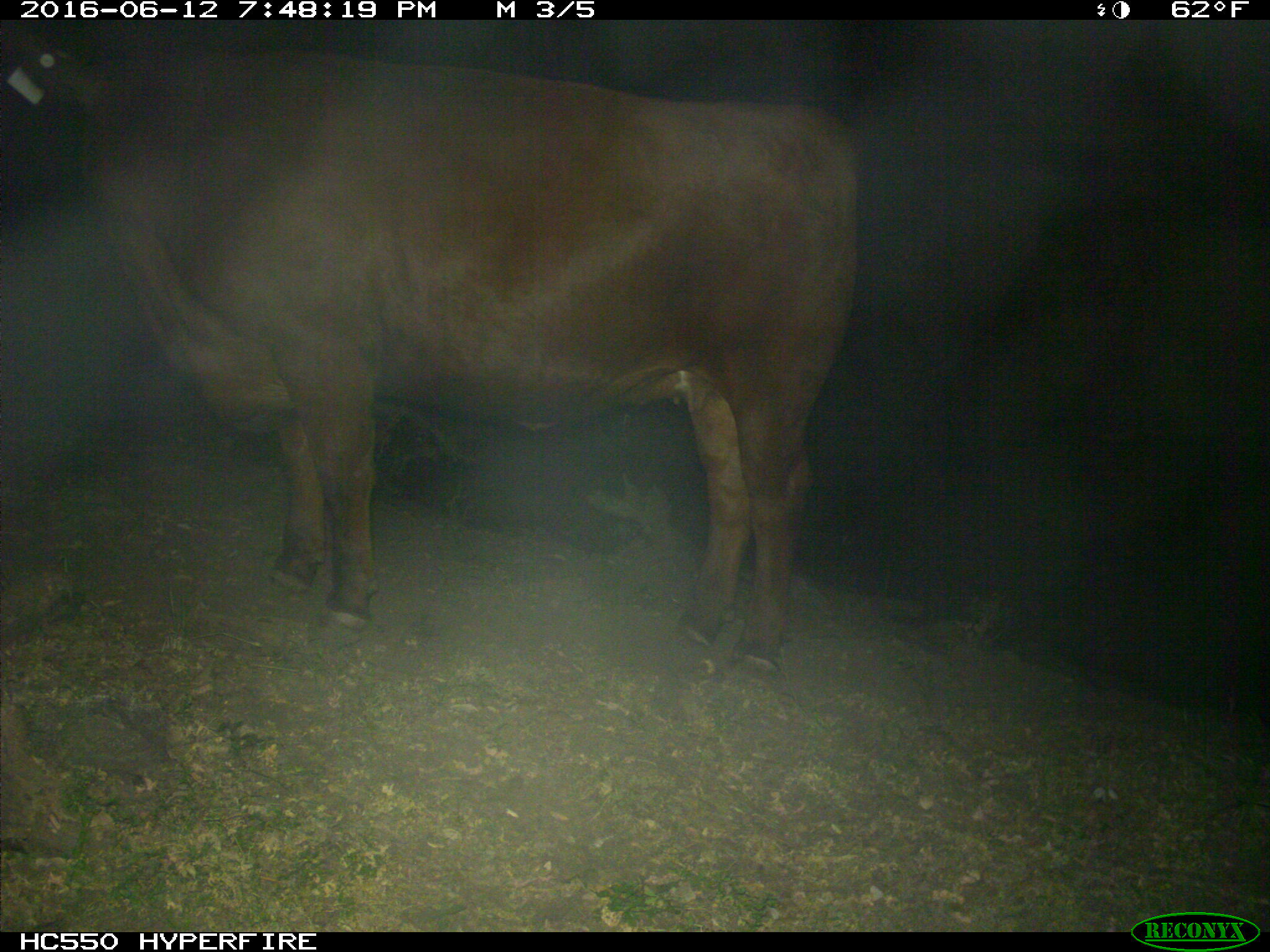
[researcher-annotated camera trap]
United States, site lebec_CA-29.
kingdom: Animalia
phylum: Chordata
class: Mammalia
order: Artiodactyla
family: Bovidae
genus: Bos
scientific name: Bos taurus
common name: domestic cow